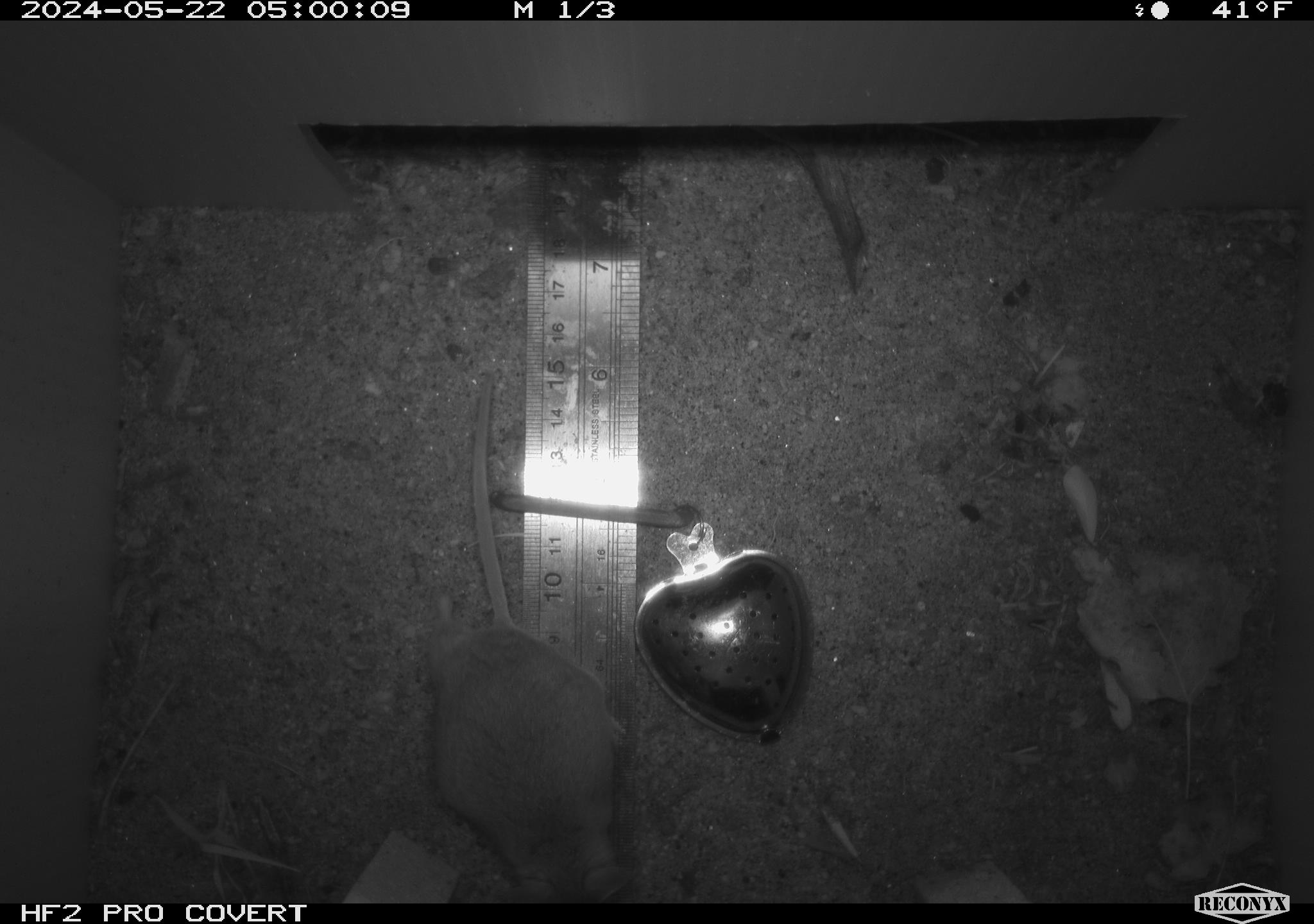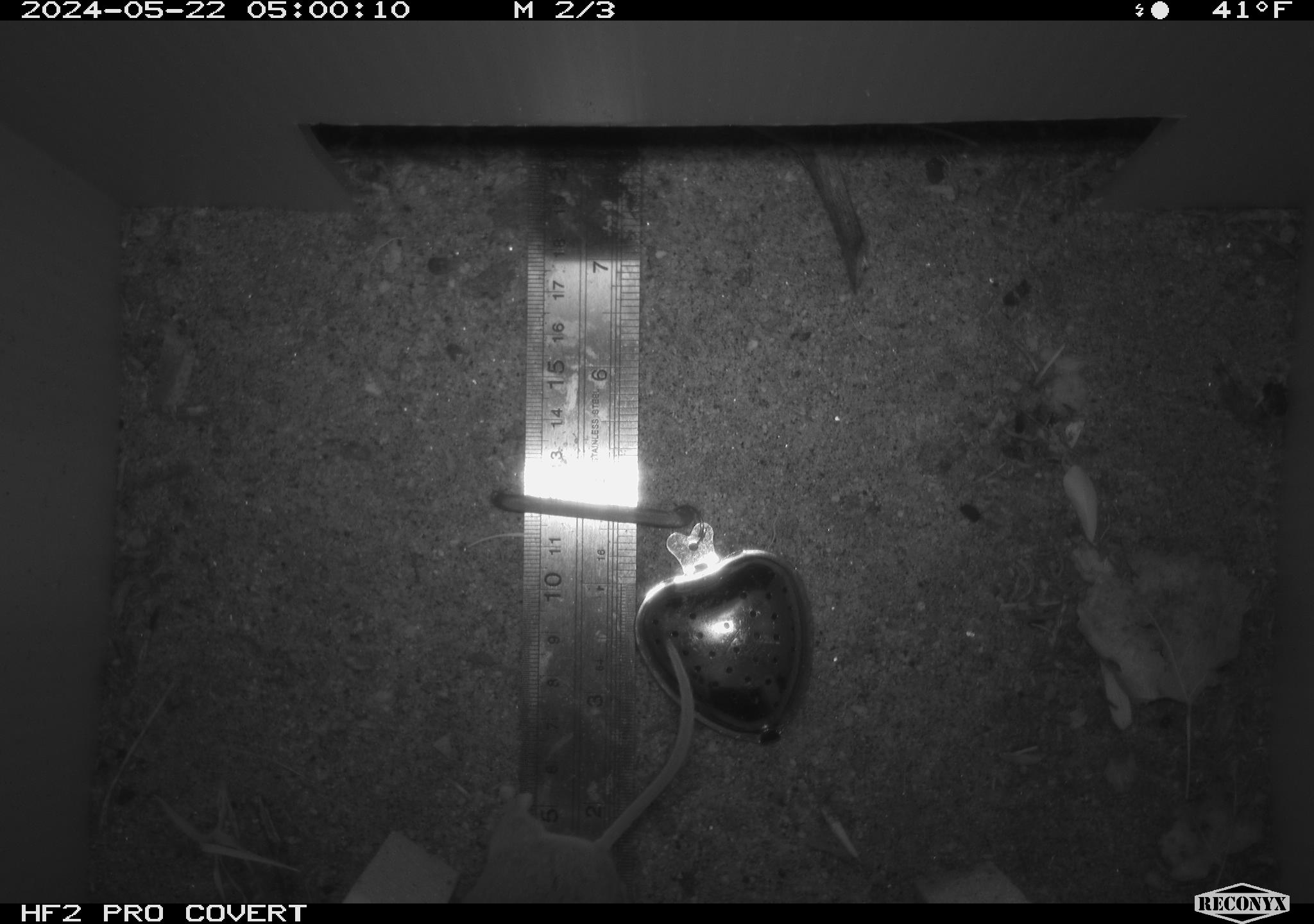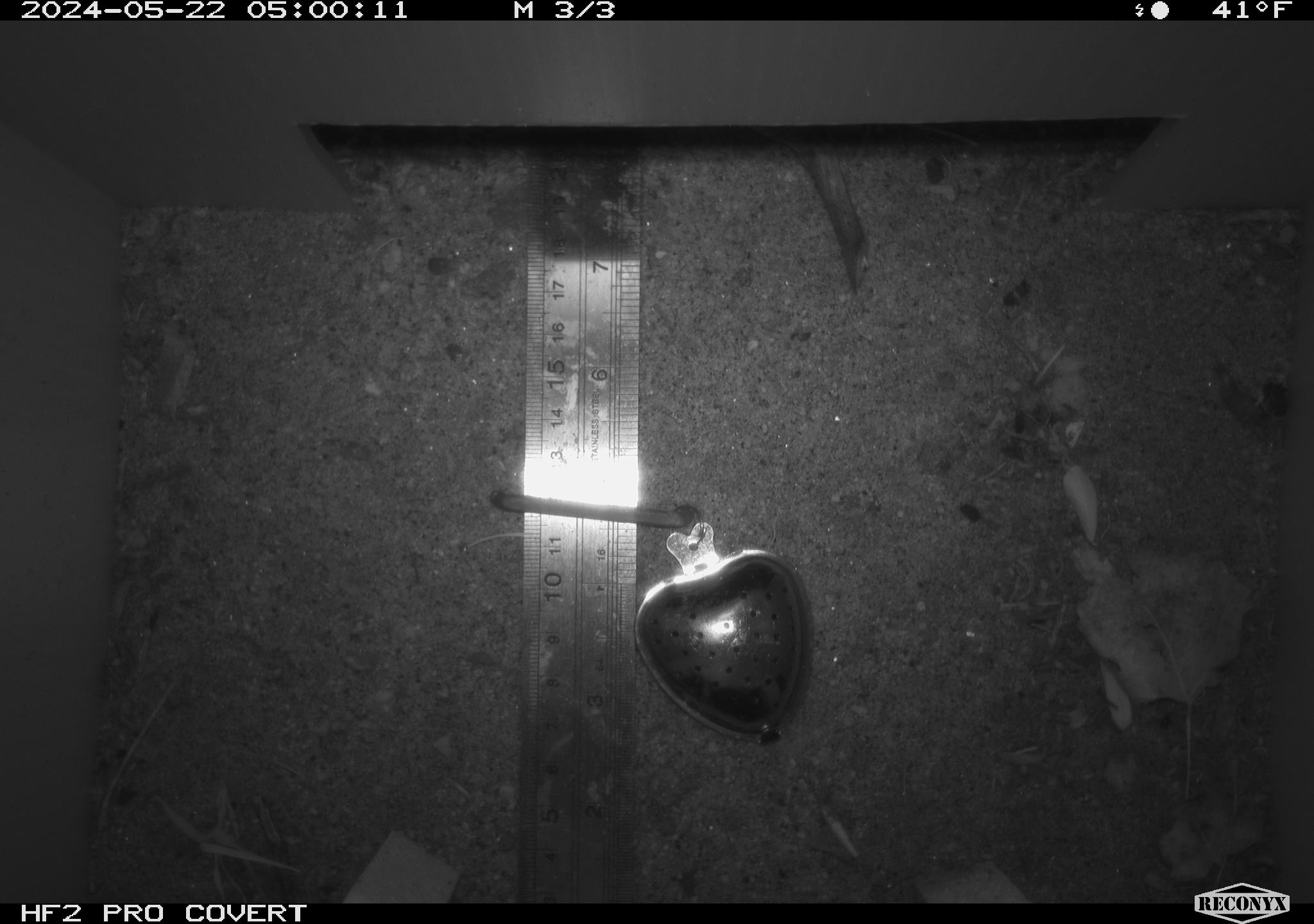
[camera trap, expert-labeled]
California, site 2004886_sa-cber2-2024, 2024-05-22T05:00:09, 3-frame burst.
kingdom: Animalia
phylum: Chordata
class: Mammalia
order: Rodentia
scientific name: Rodentia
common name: mouse species